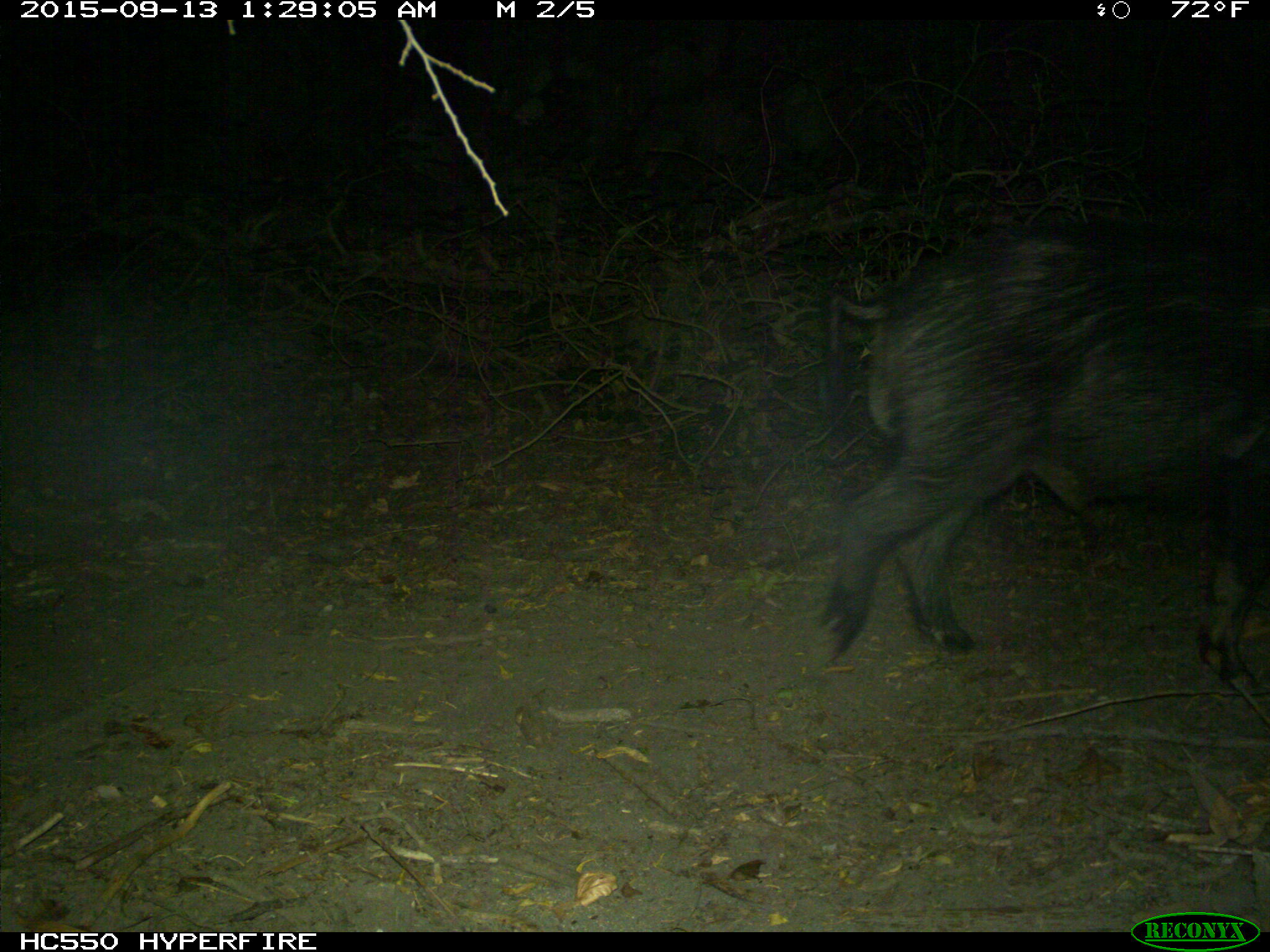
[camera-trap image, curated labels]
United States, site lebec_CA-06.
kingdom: Animalia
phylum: Chordata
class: Mammalia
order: Artiodactyla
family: Suidae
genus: Sus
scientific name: Sus scrofa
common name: wild boar